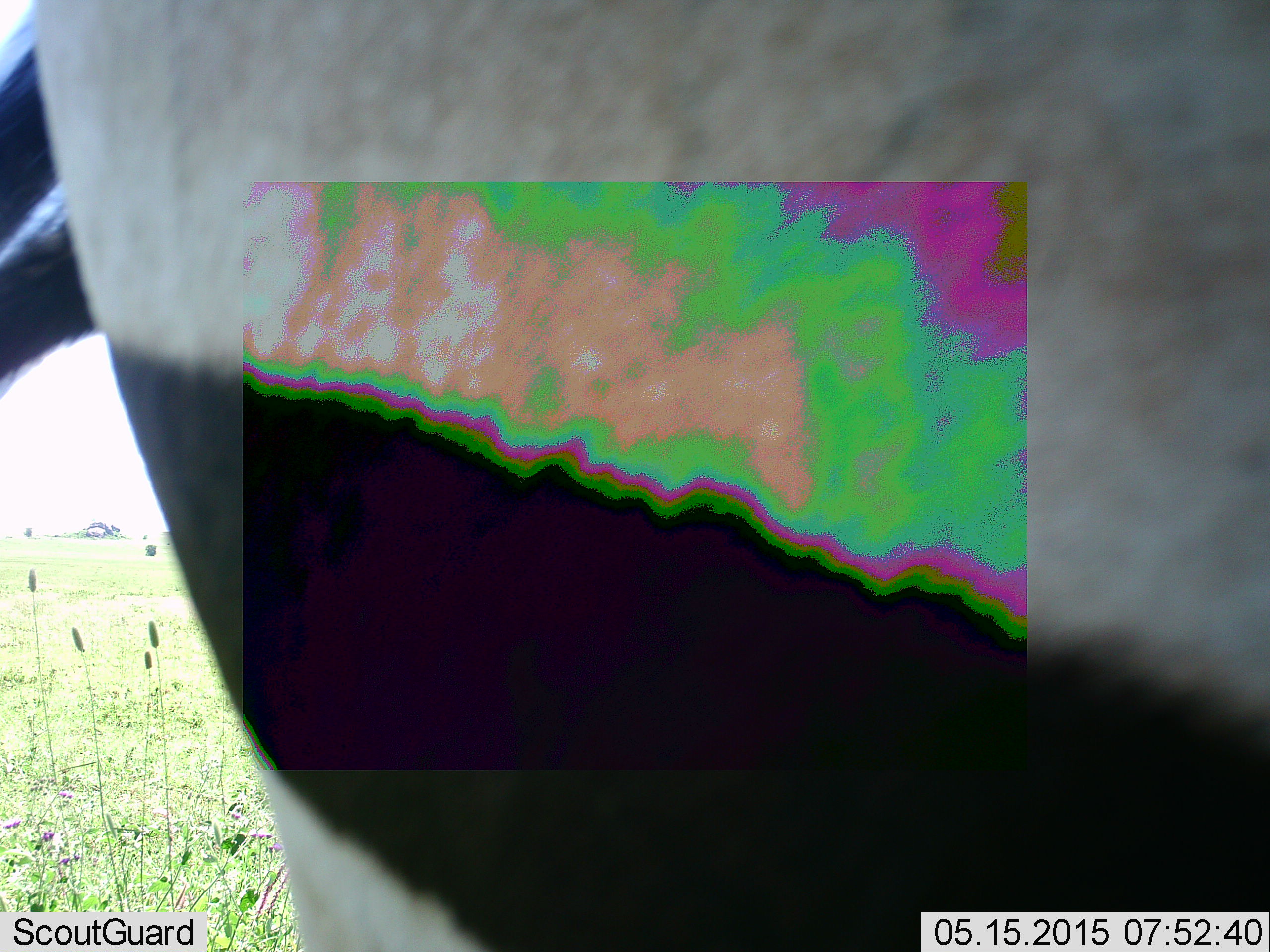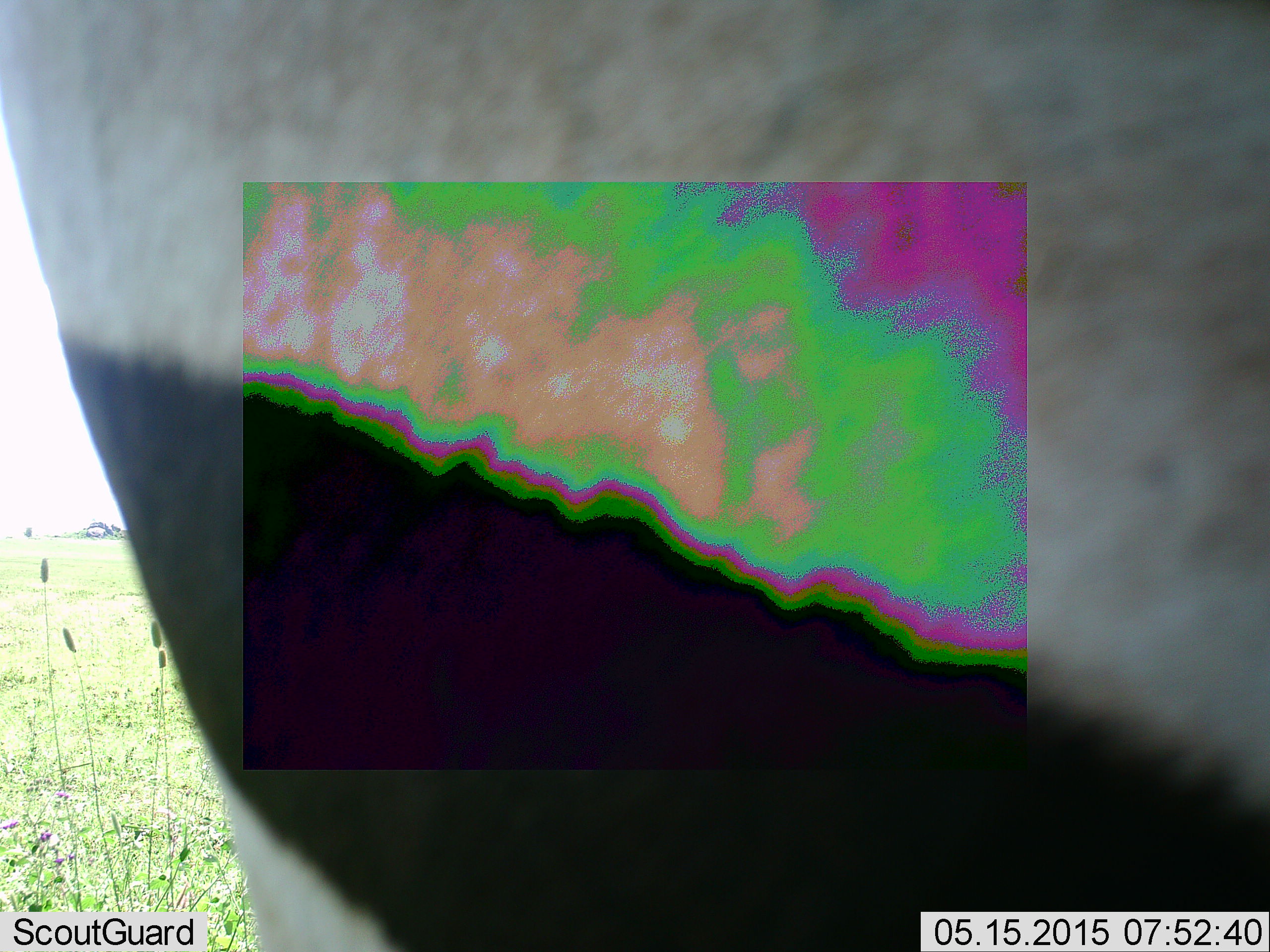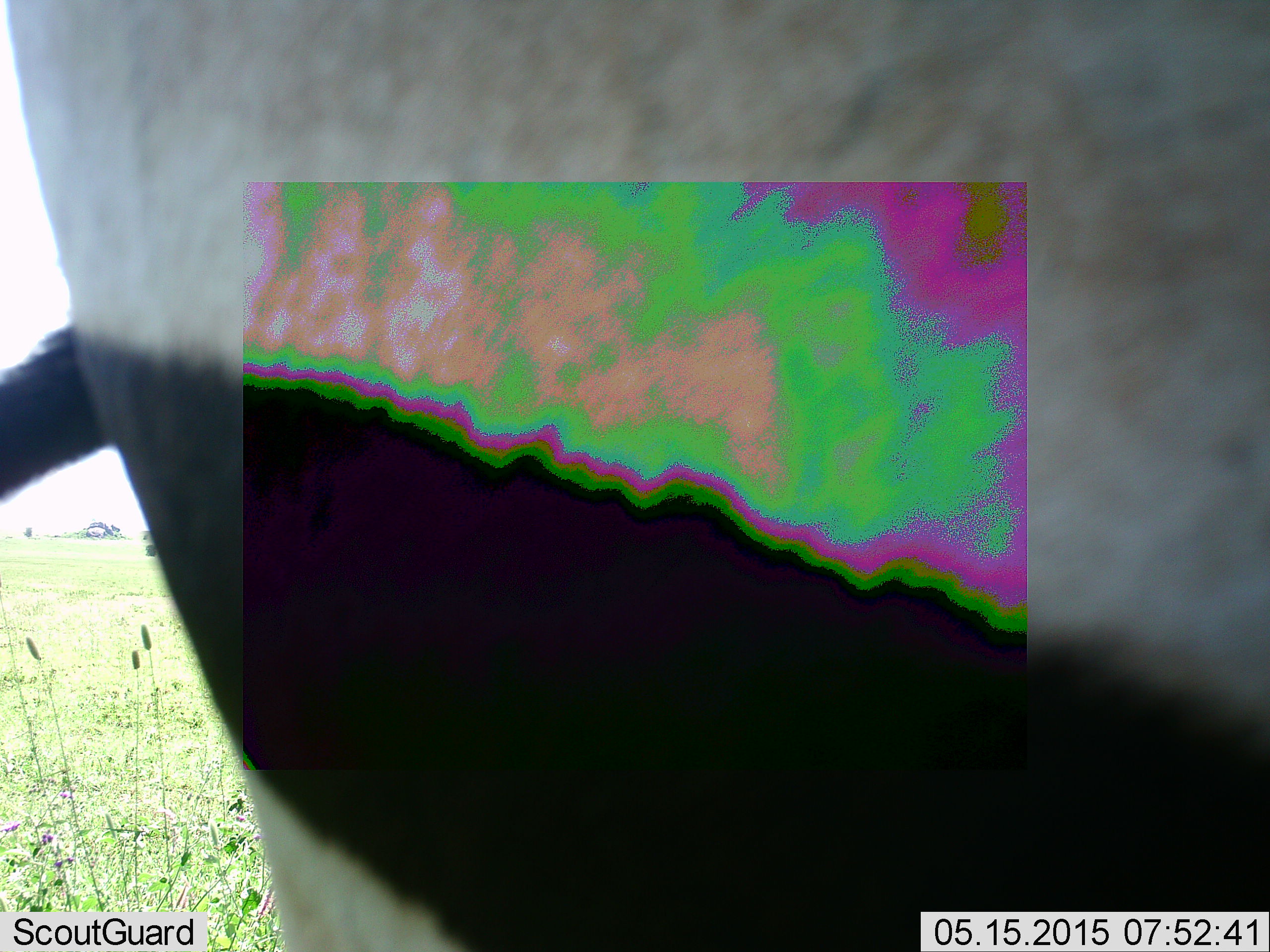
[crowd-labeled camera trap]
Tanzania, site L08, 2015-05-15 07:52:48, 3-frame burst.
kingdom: Animalia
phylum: Chordata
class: Mammalia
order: Perissodactyla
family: Equidae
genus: Equus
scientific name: Equus quagga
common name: plains zebra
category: zebra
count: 1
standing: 100%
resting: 0%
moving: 0%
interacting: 0%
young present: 0%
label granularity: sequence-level